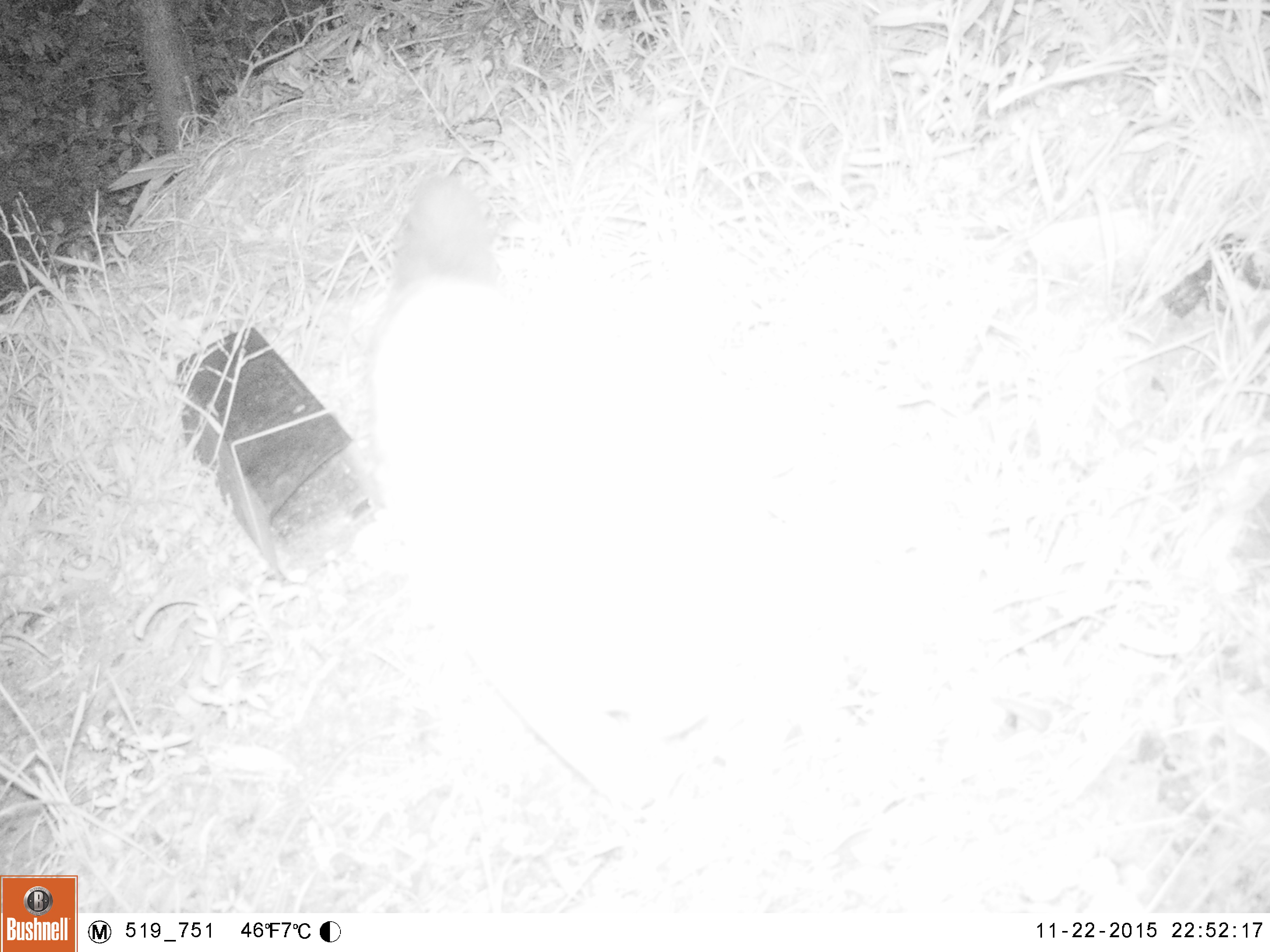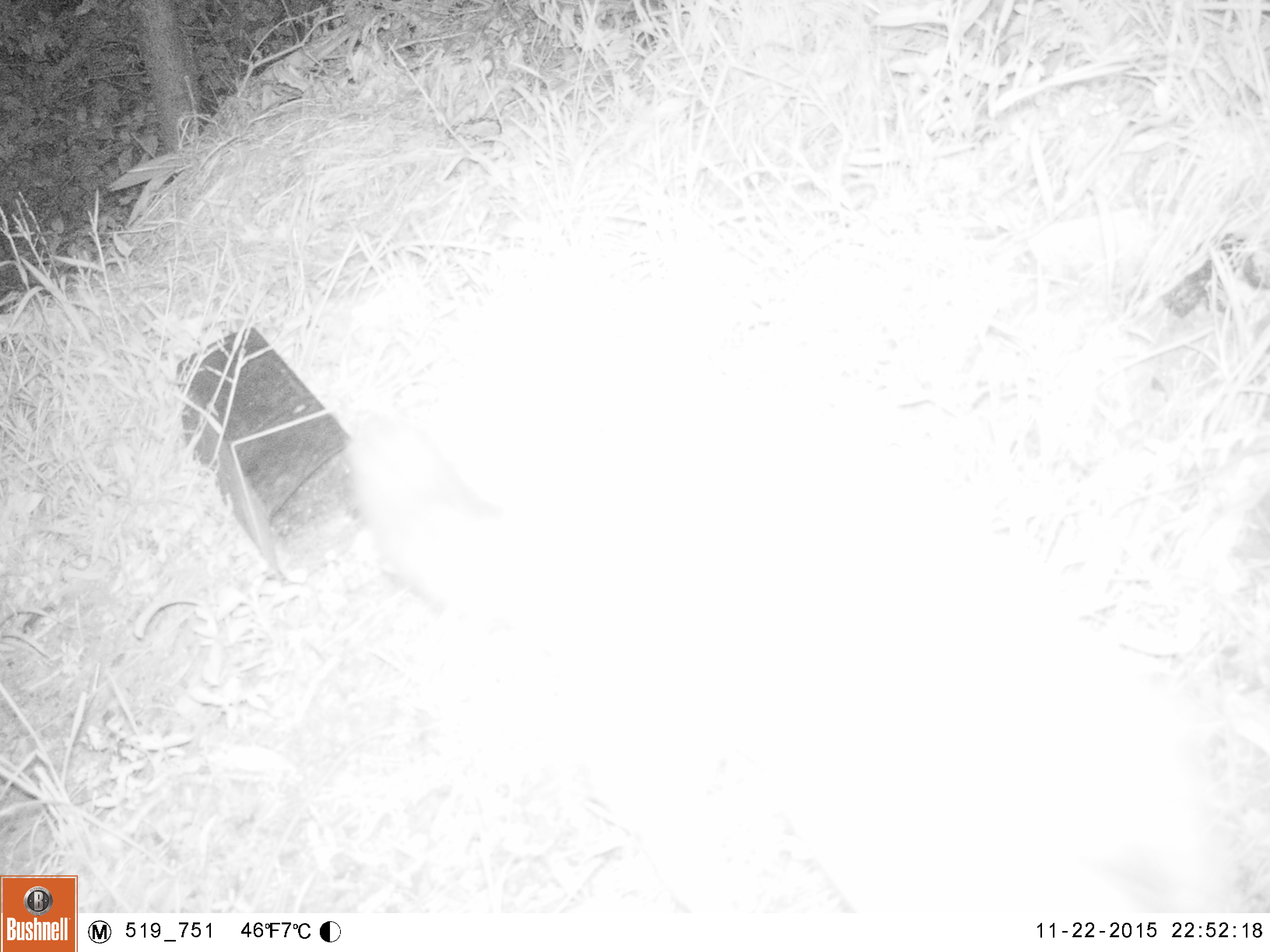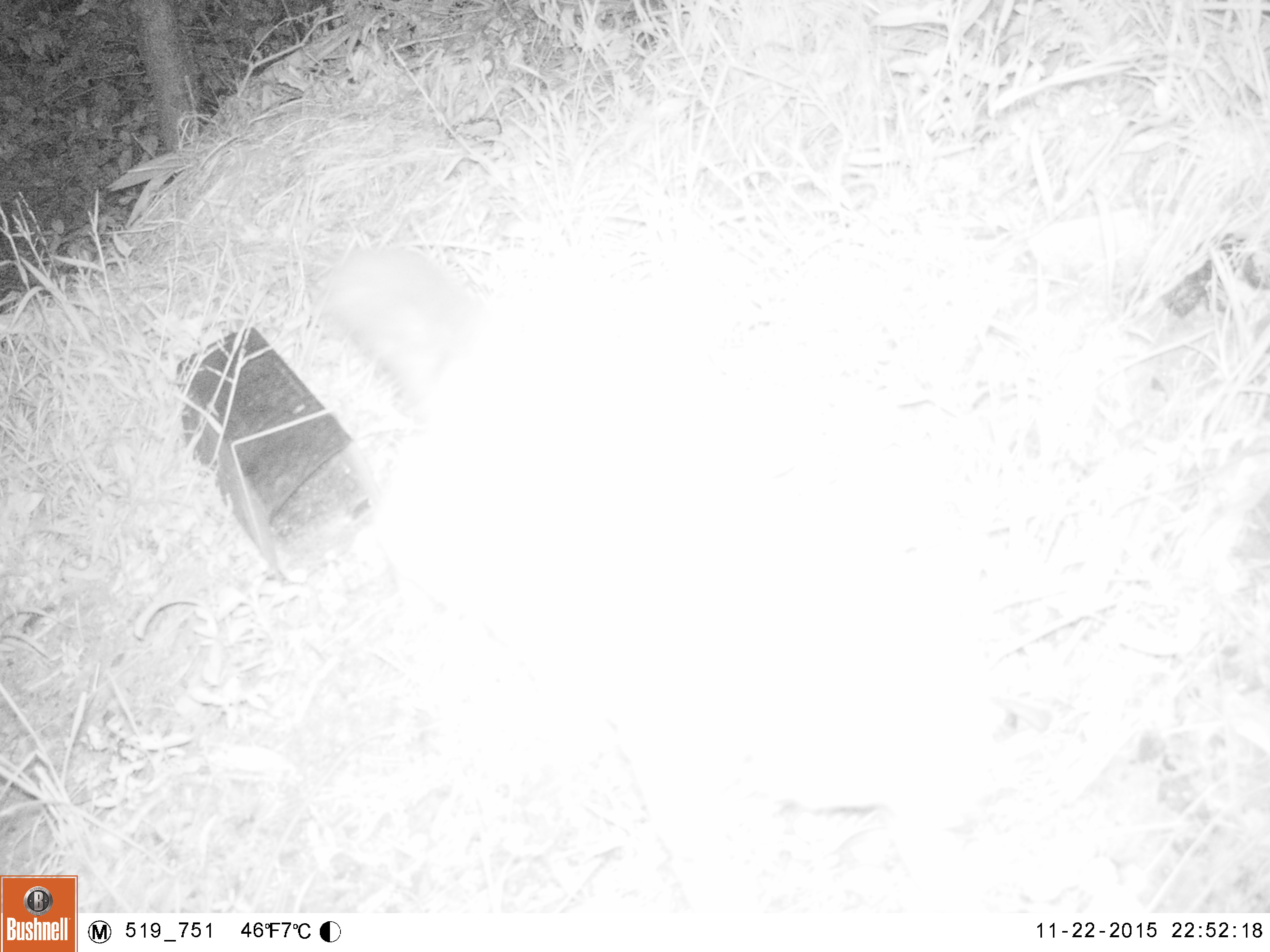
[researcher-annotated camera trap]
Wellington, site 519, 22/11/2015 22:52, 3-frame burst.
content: unidentified animal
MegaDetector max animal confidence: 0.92